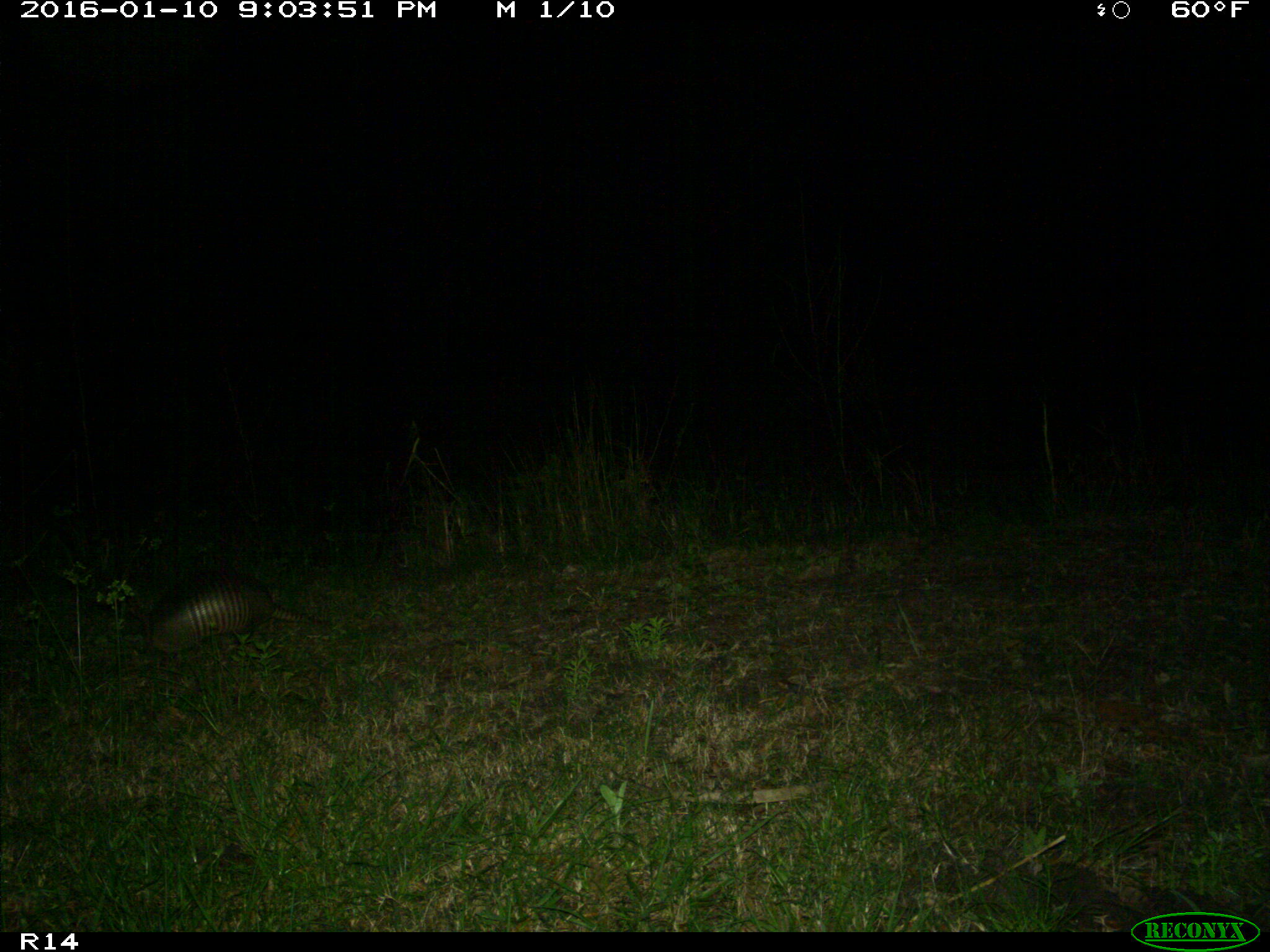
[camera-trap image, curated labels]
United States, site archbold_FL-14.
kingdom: Animalia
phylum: Chordata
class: Mammalia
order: Cingulata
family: Dasypodidae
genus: Dasypus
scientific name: Dasypus novemcinctus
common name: nine-banded armadillo